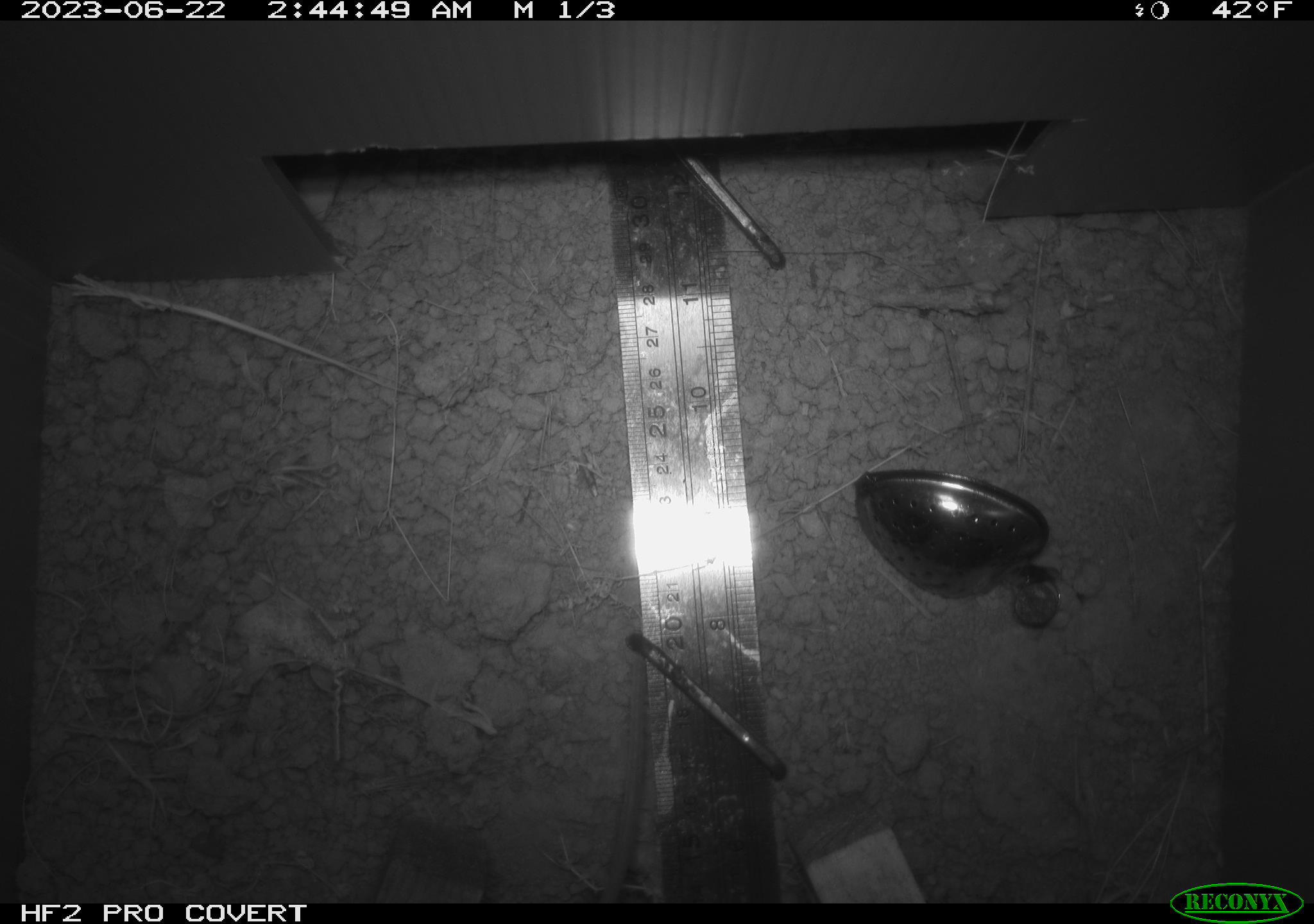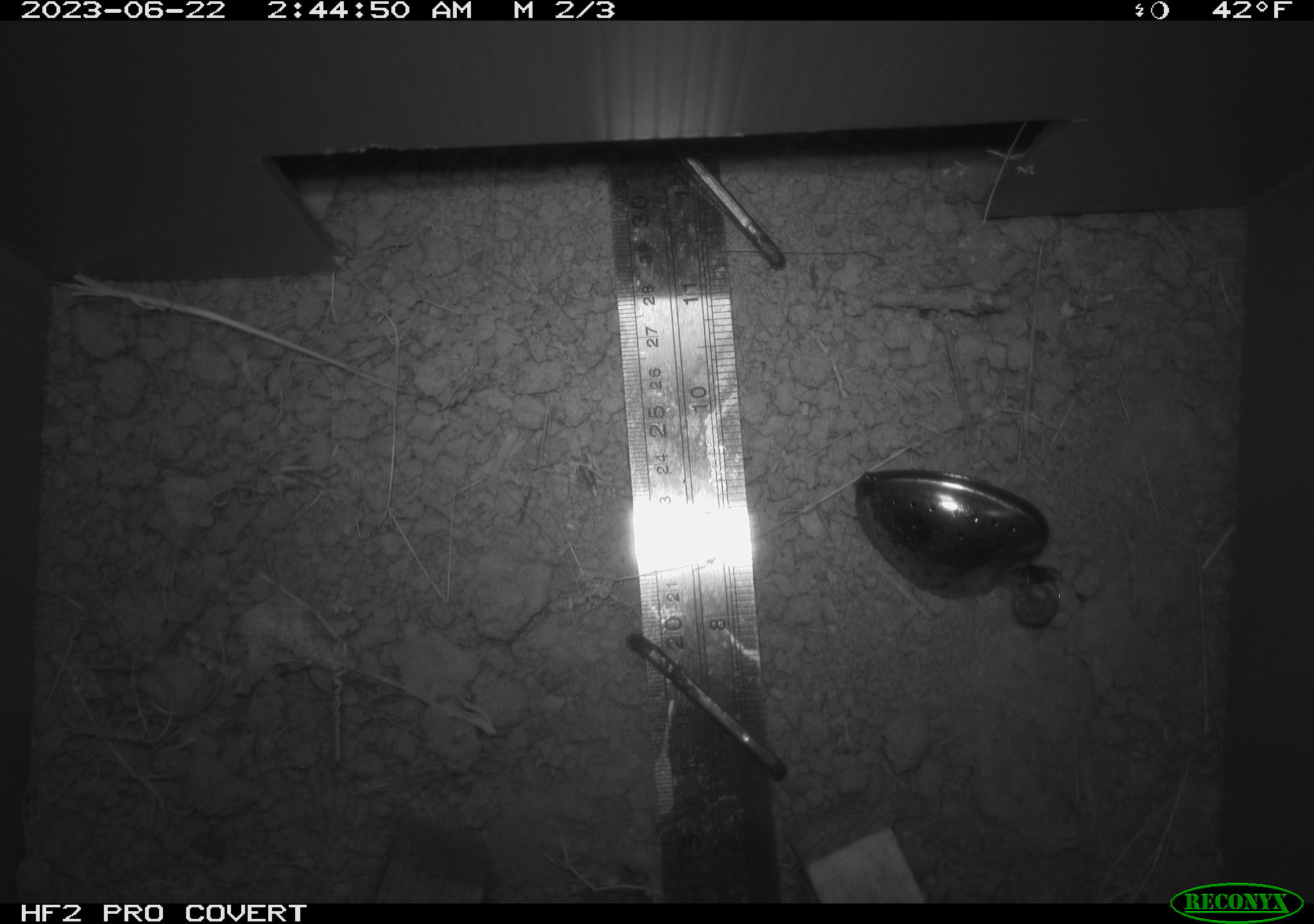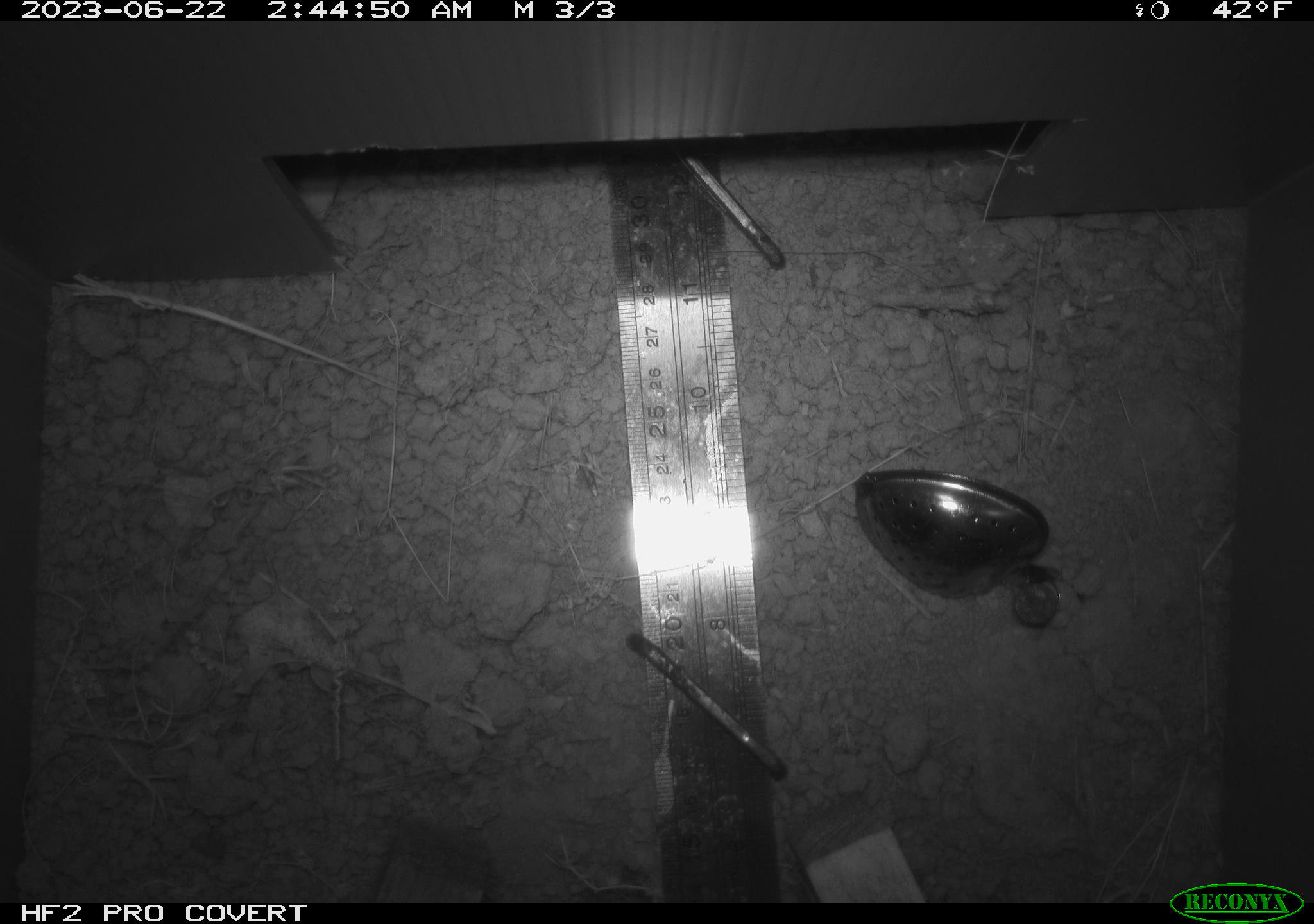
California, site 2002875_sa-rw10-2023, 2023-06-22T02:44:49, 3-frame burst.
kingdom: Animalia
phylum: Chordata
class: Mammalia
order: Rodentia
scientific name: Rodentia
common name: rodent